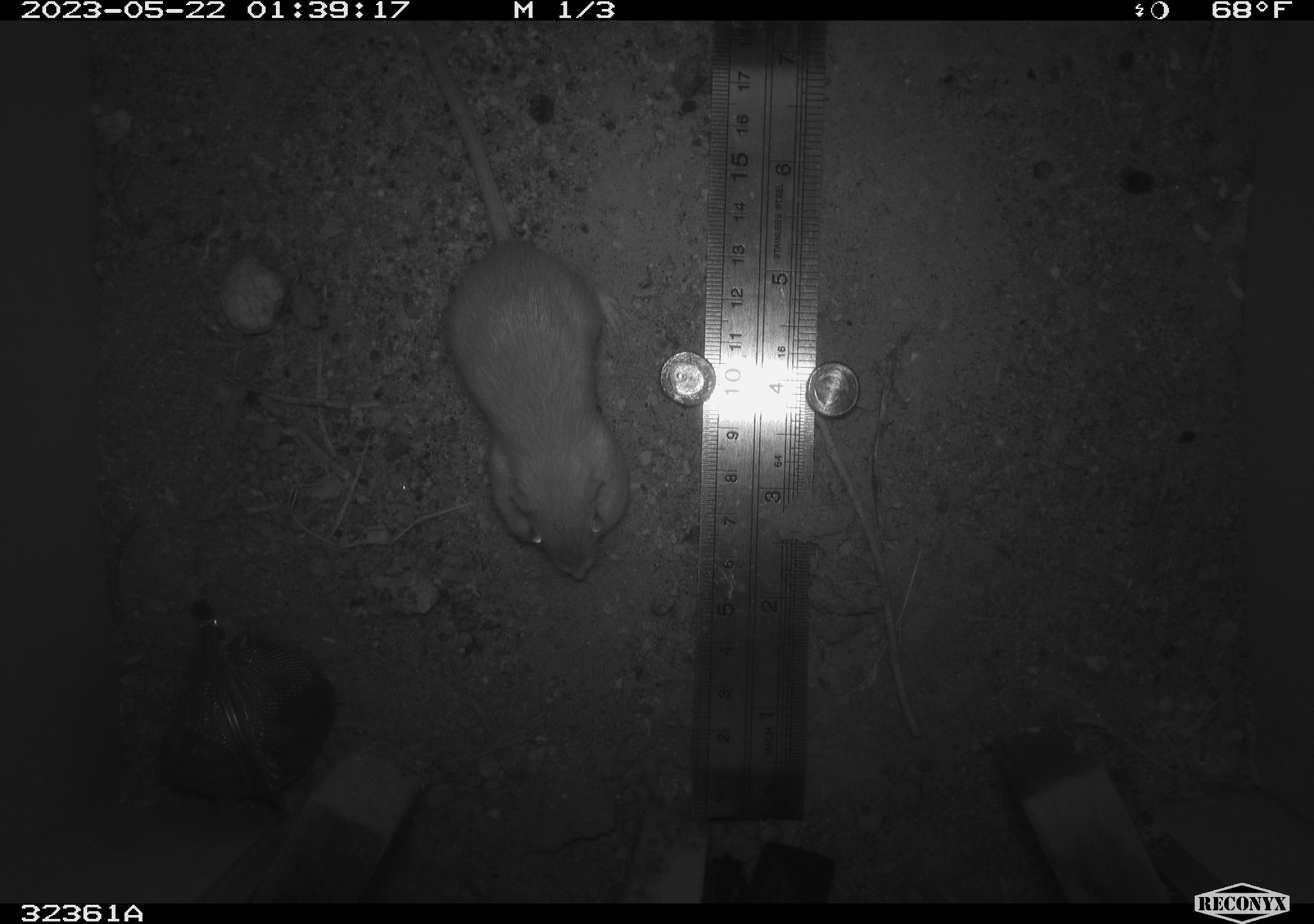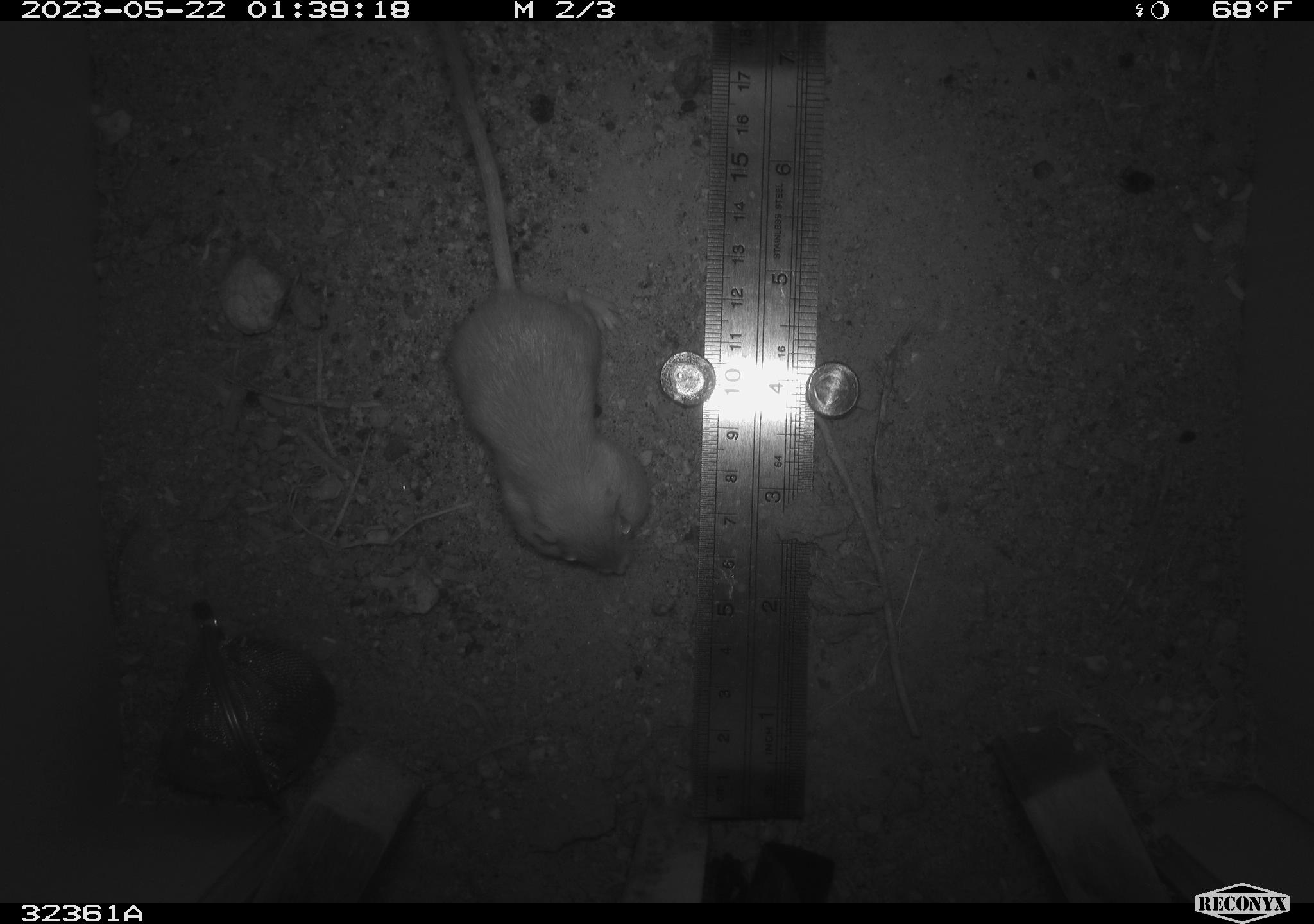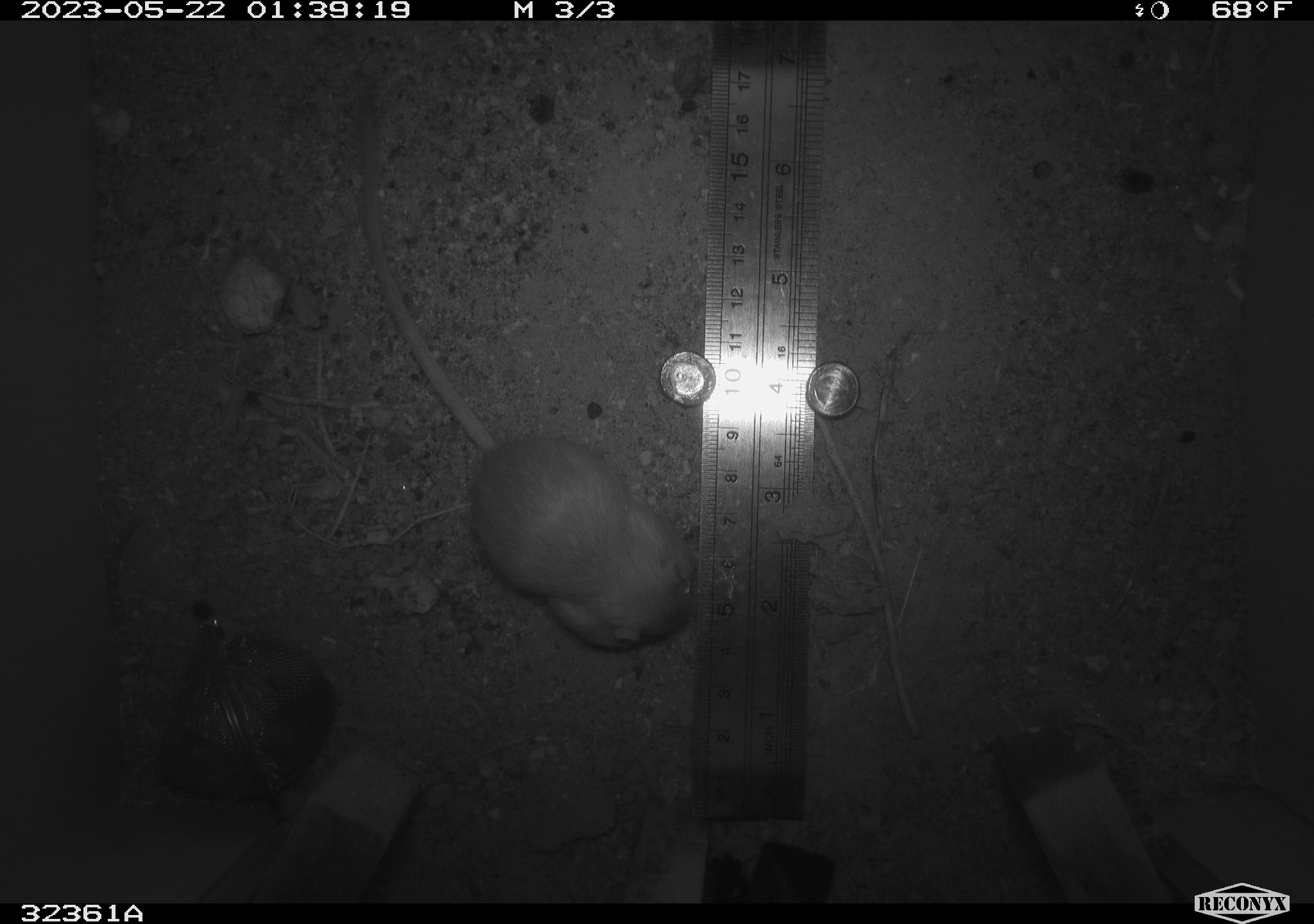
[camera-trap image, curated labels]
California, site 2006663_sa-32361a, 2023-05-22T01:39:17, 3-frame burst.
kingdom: Animalia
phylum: Chordata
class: Mammalia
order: Rodentia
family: Heteromyidae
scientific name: Heteromyidae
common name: kangaroo rats and pocket mice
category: heteromyidae family